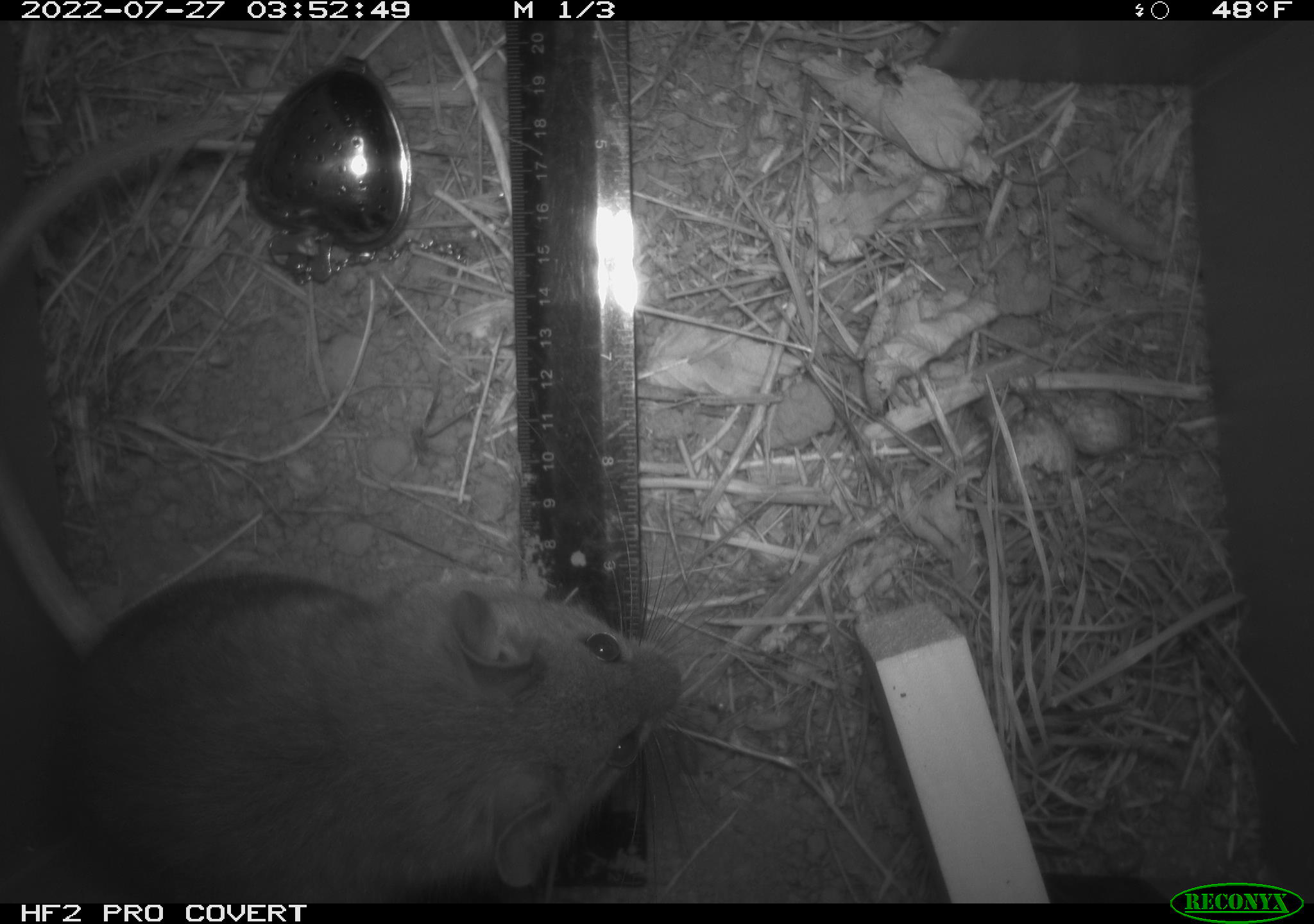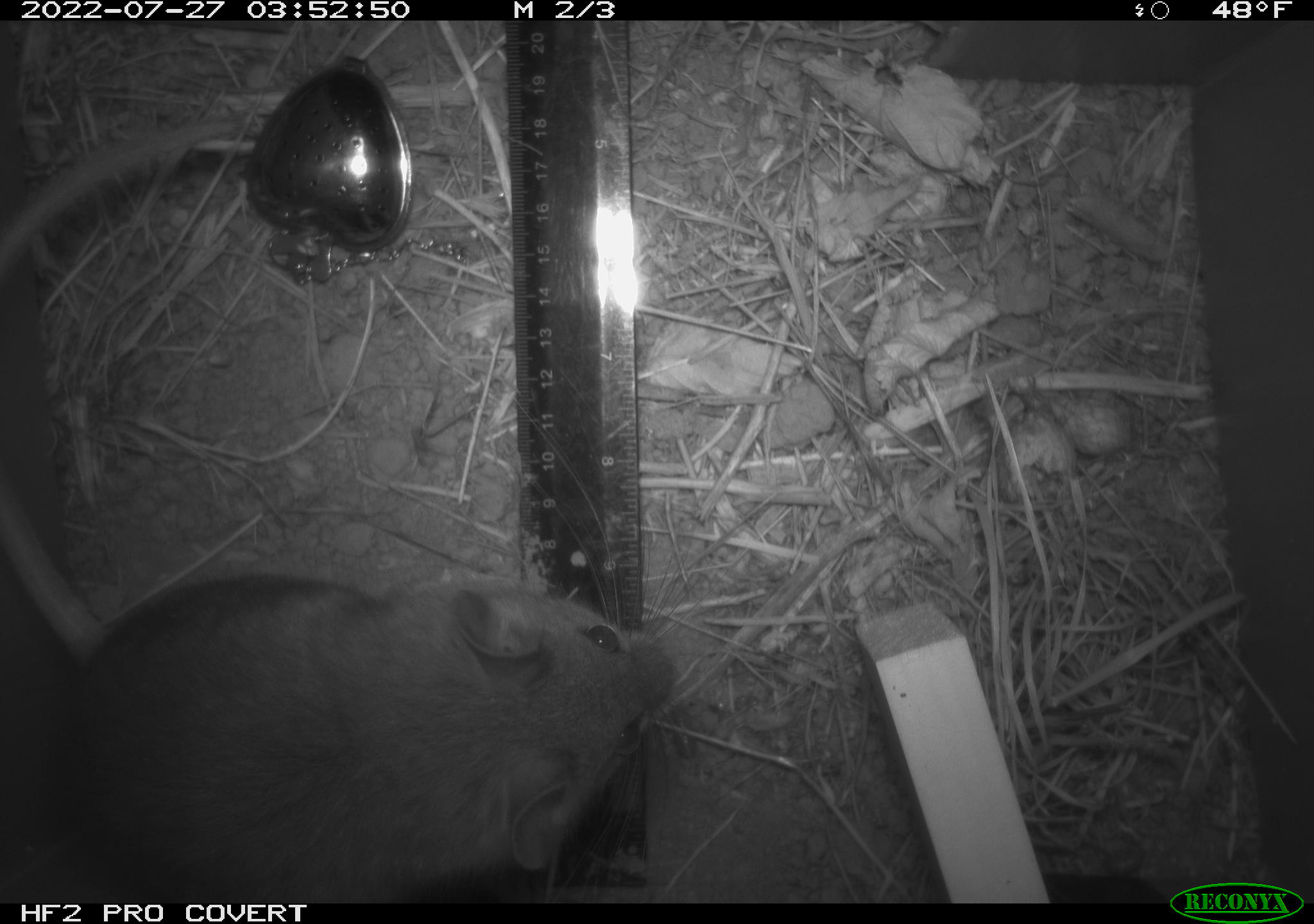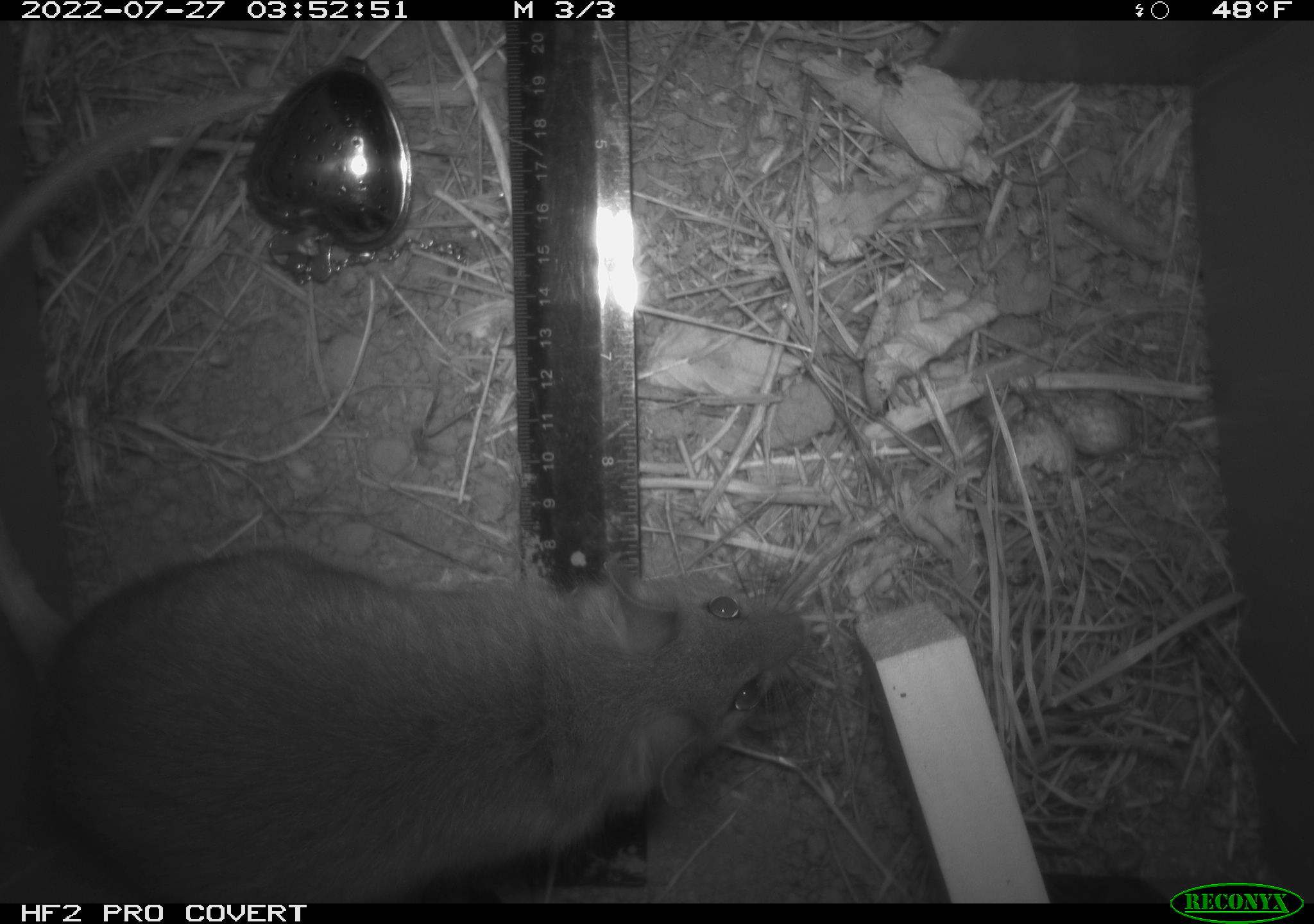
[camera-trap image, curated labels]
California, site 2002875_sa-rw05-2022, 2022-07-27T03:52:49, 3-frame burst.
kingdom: Animalia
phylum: Chordata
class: Mammalia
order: Rodentia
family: Cricetidae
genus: Neotoma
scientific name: Neotoma fuscipes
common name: dusky-footed woodrat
Dusky-footed woodrat (Neotoma fuscipes).